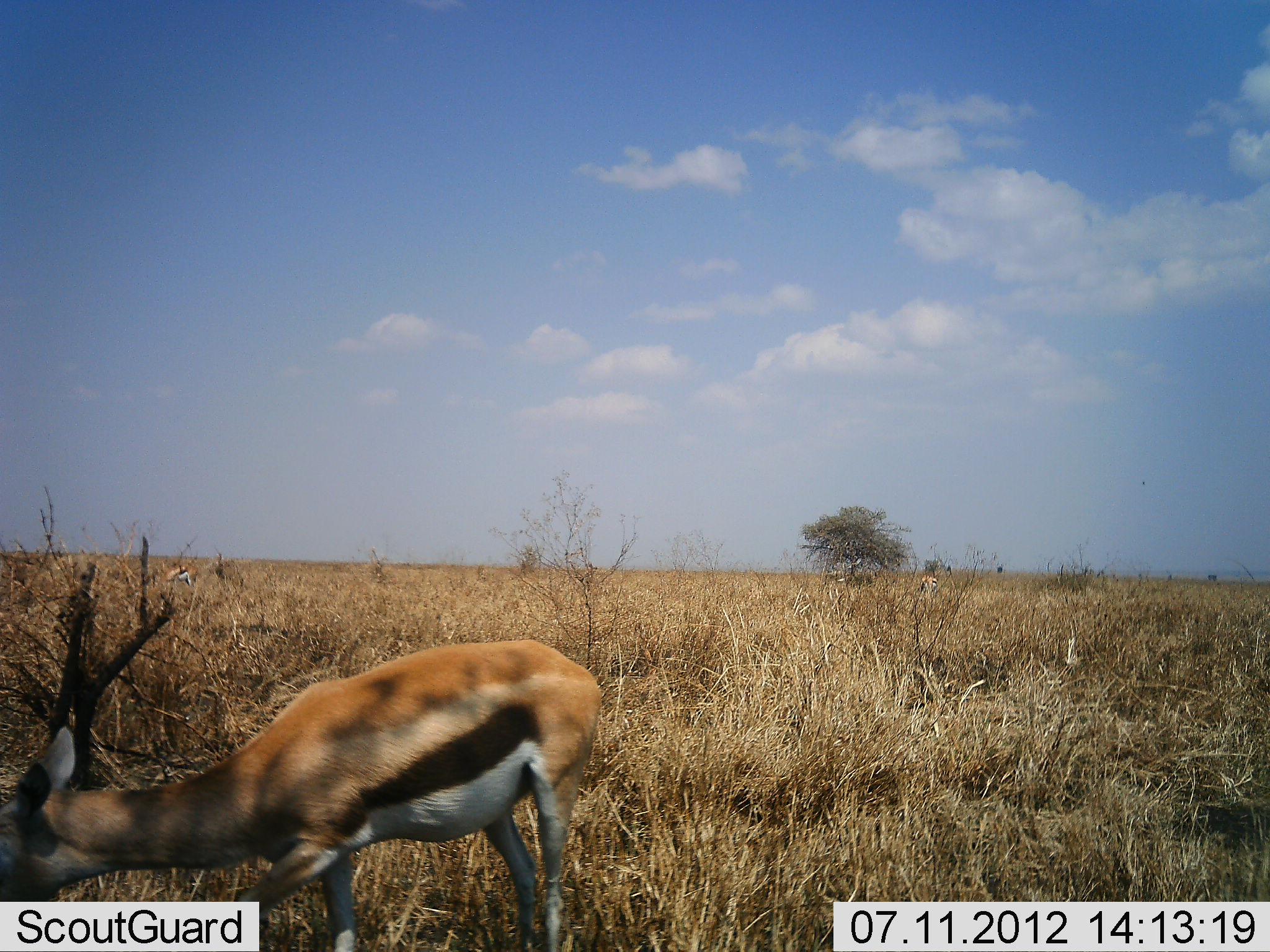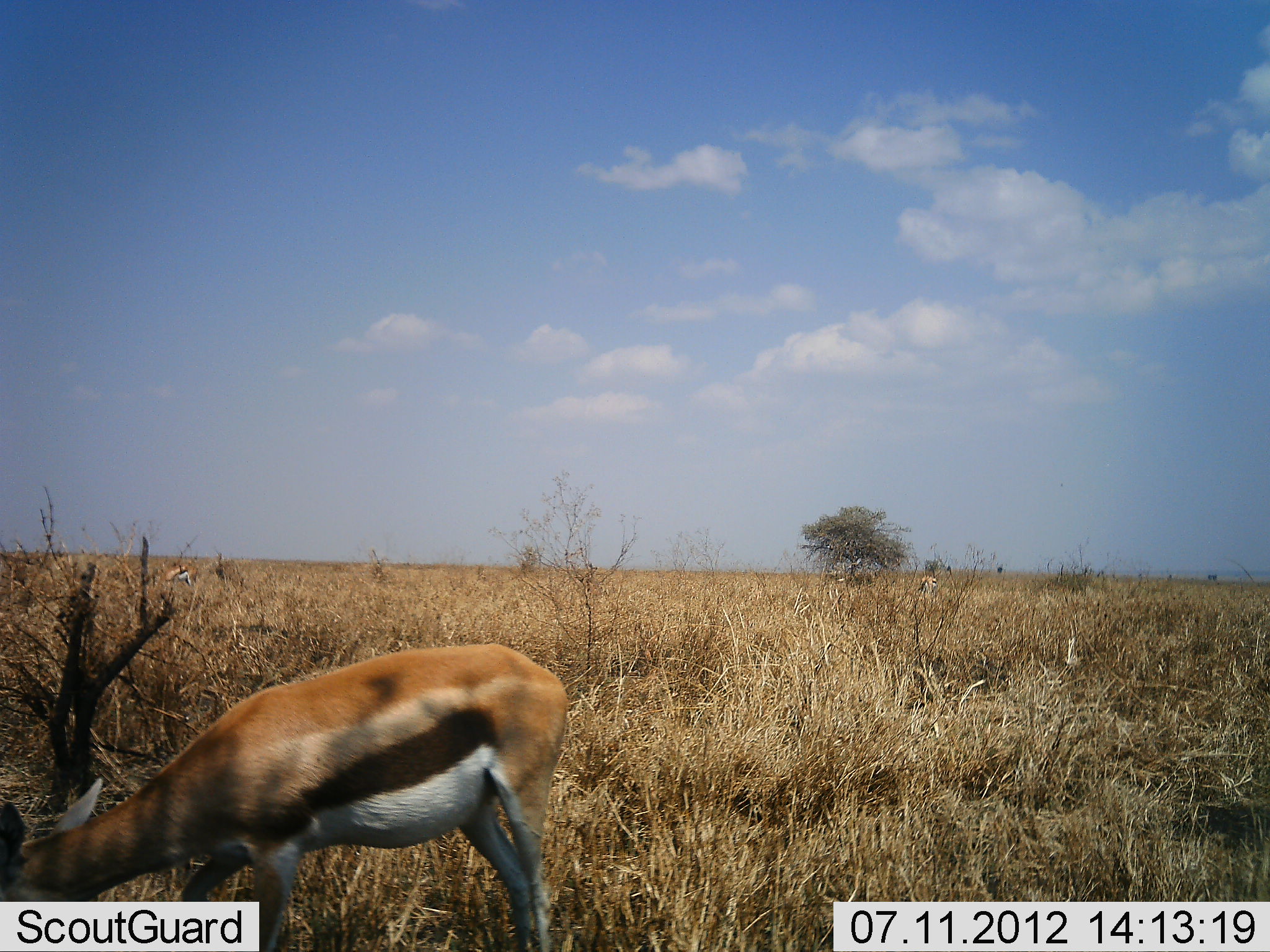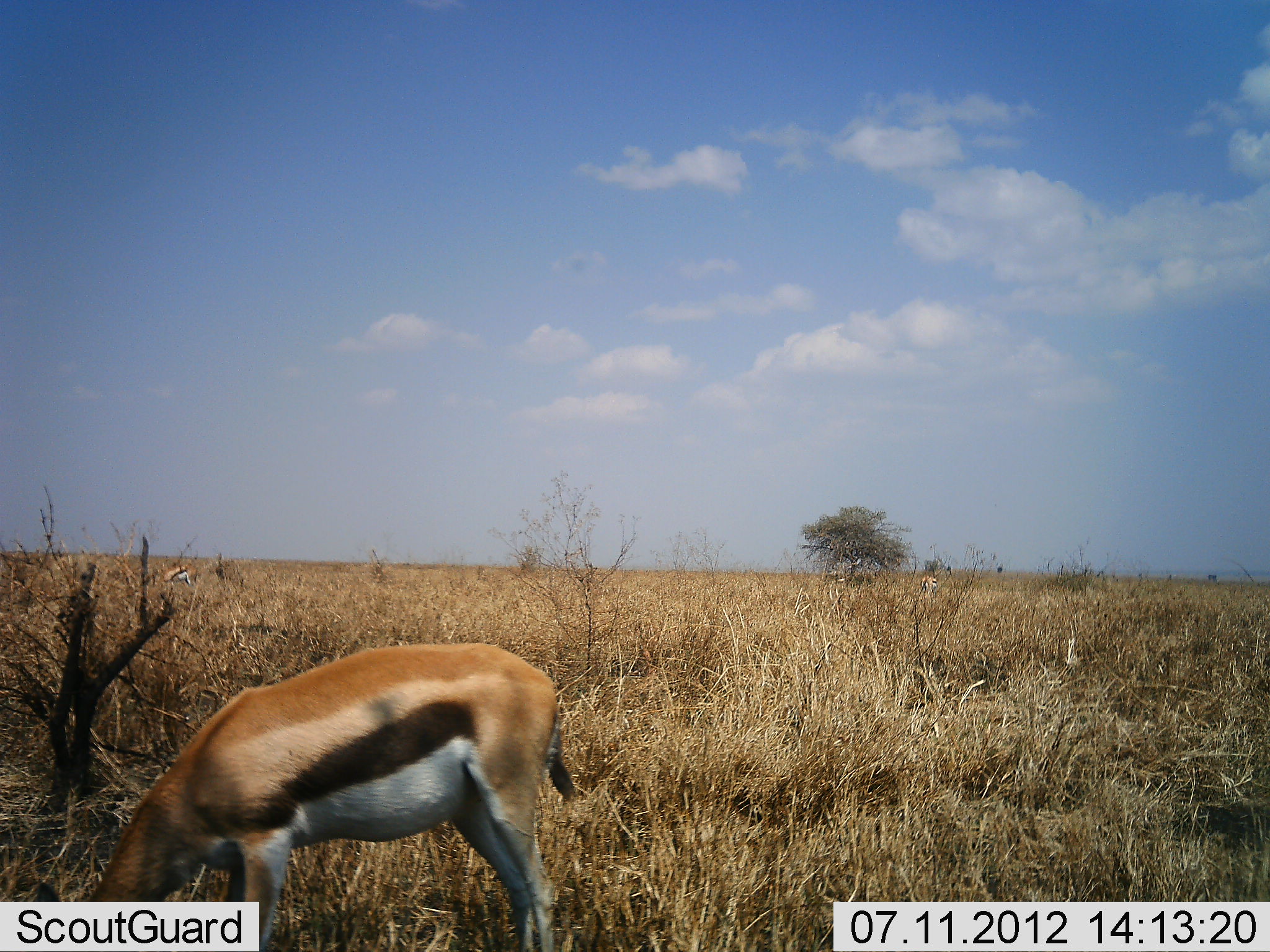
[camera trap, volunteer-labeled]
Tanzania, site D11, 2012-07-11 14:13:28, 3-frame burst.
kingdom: Animalia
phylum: Chordata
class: Mammalia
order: Artiodactyla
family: Bovidae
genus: Eudorcas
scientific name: Eudorcas thomsonii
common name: thomson's gazelle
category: gazellethomsons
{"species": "gazellethomsons (thomson's gazelle) (Eudorcas thomsonii)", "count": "1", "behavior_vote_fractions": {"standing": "20%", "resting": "10%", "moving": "10%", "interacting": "0%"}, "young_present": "0%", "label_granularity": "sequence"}